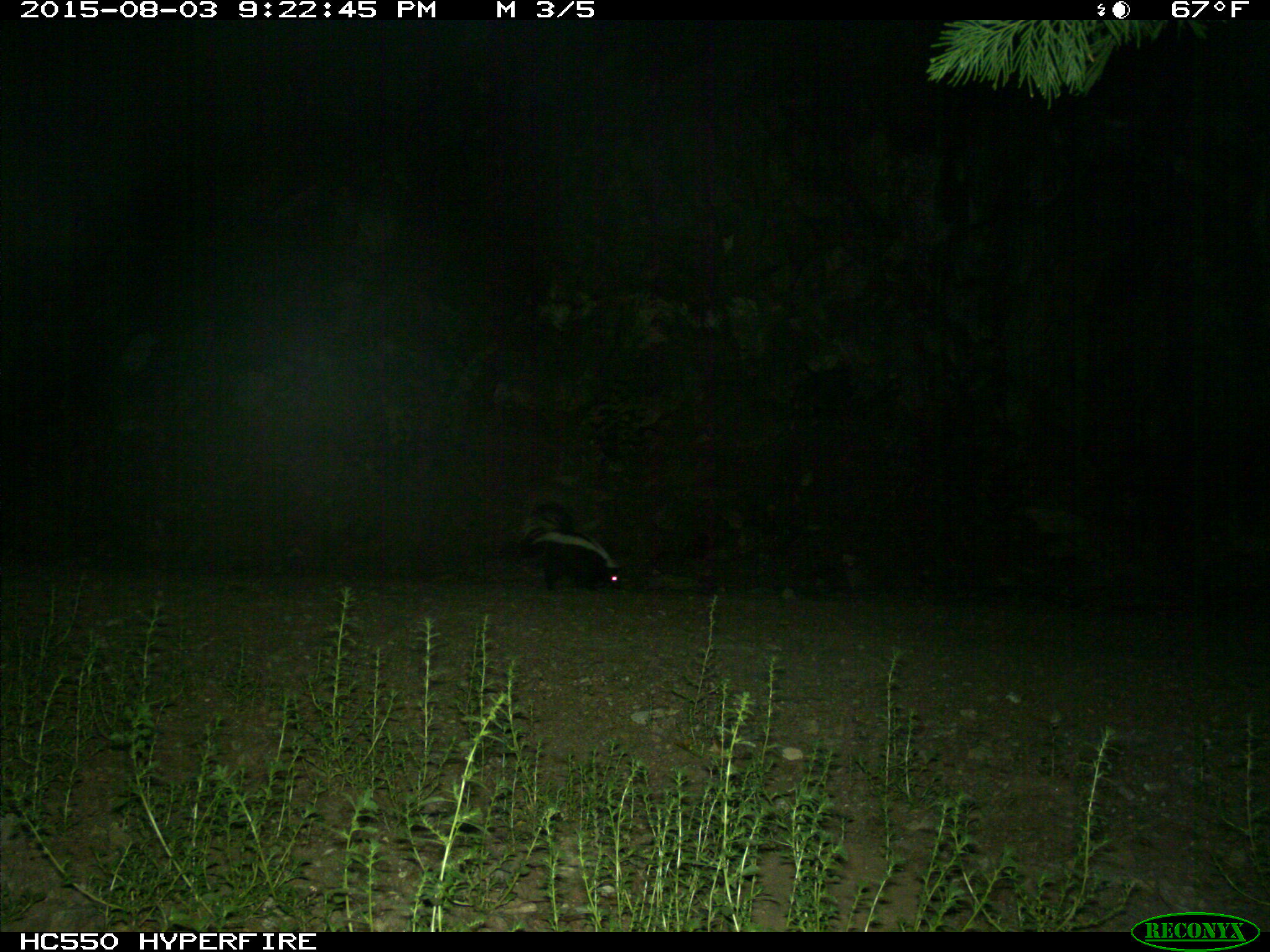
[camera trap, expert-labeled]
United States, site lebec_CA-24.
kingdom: Animalia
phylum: Chordata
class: Mammalia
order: Carnivora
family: Mephitidae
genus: Mephitis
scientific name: Mephitis mephitis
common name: striped skunk